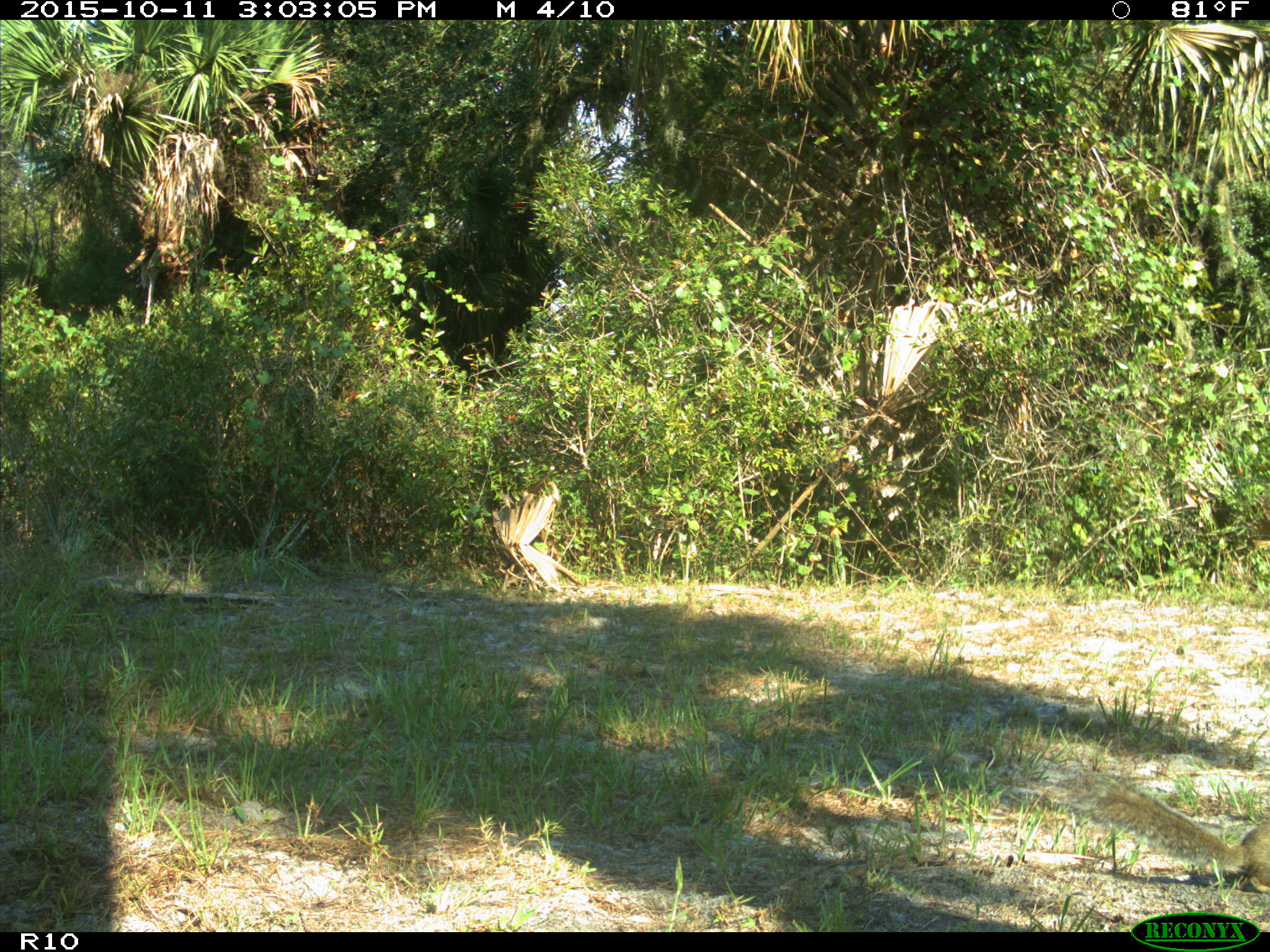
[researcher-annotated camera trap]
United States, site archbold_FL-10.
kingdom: Animalia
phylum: Chordata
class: Mammalia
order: Rodentia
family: Sciuridae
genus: Sciurus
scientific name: Sciurus carolinensis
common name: eastern gray squirrel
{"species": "Sciurus carolinensis (eastern gray squirrel)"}